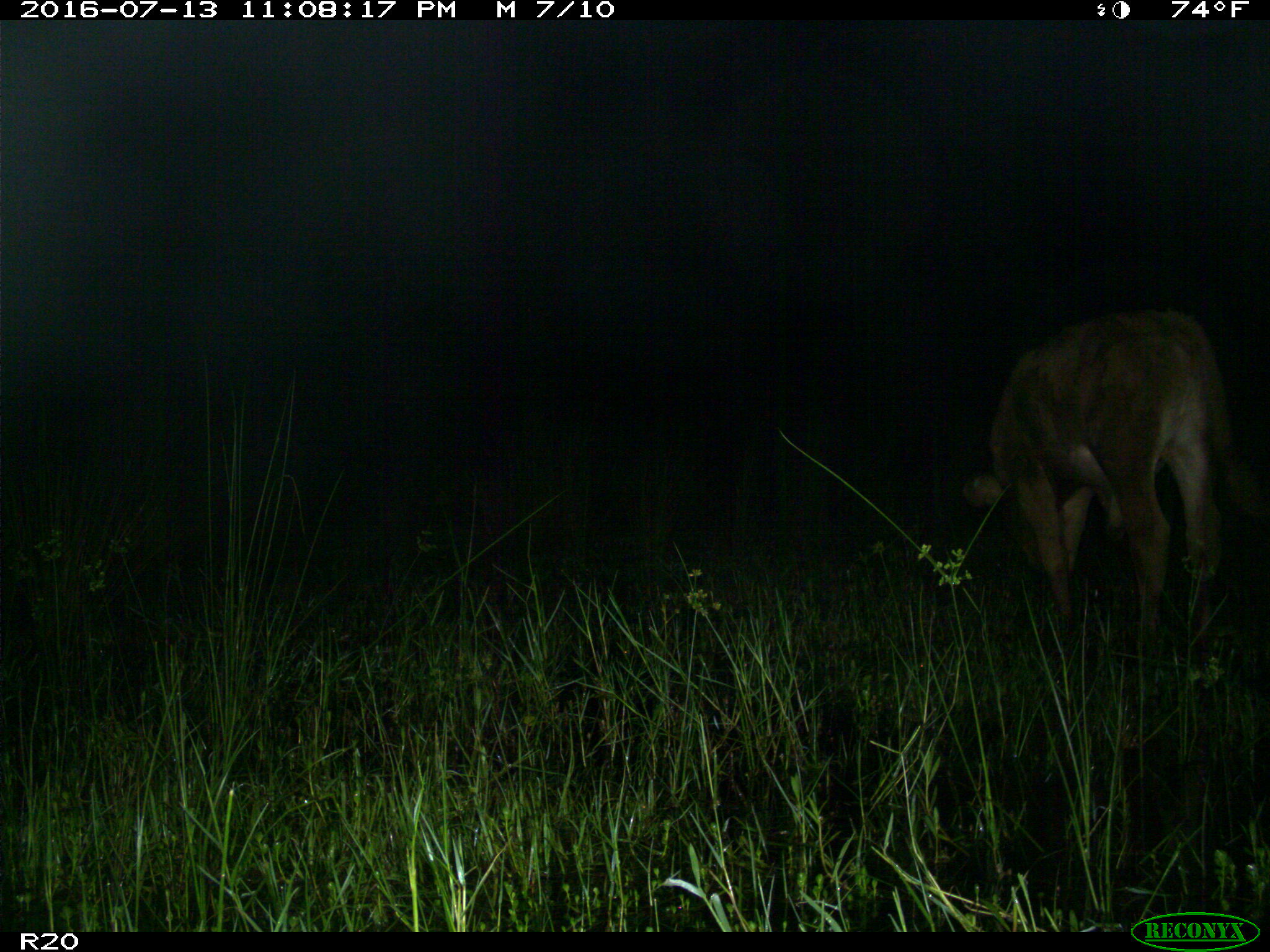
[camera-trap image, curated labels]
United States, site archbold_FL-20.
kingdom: Animalia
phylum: Chordata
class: Mammalia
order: Artiodactyla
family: Bovidae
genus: Bos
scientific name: Bos taurus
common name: domestic cow